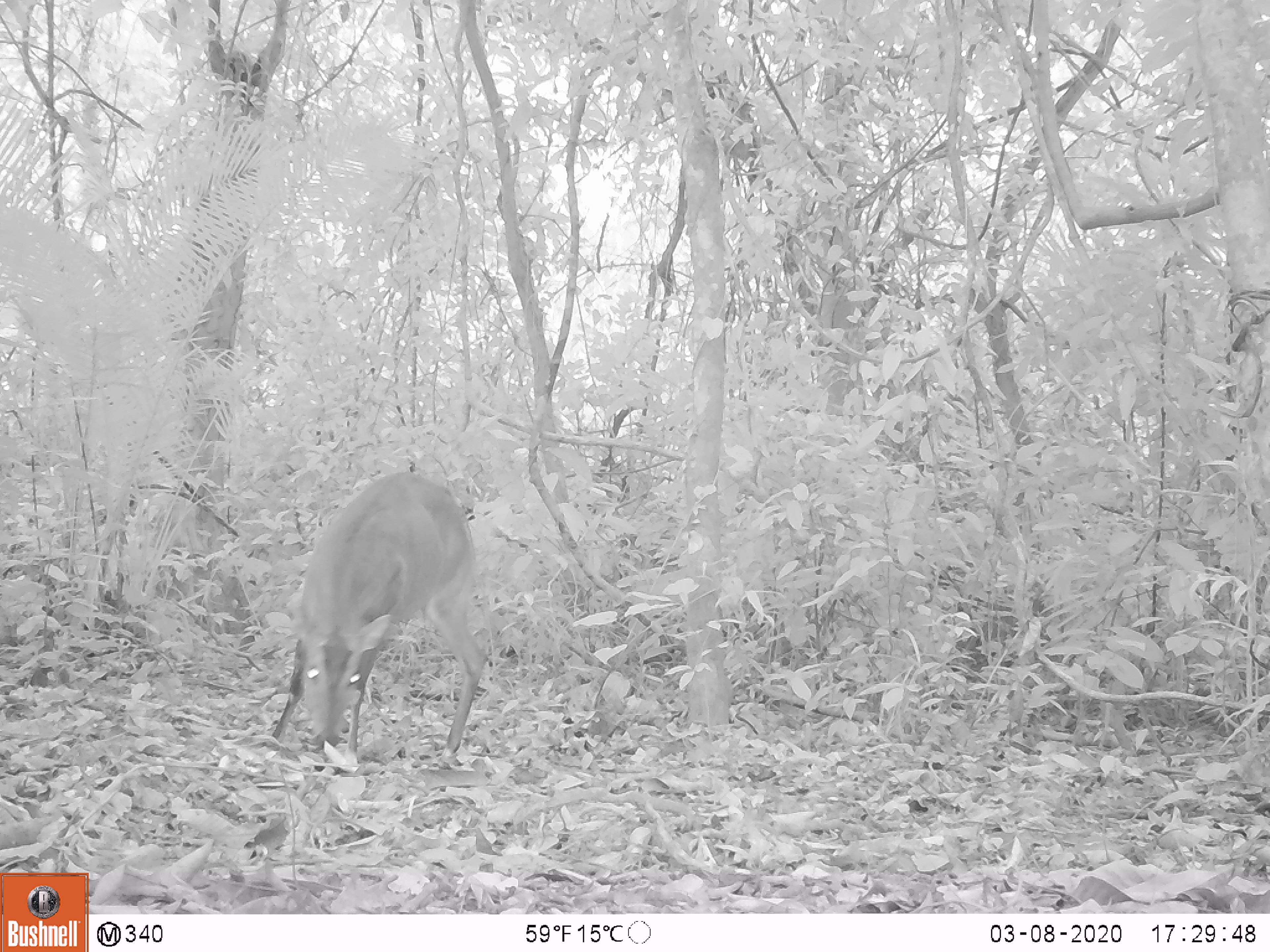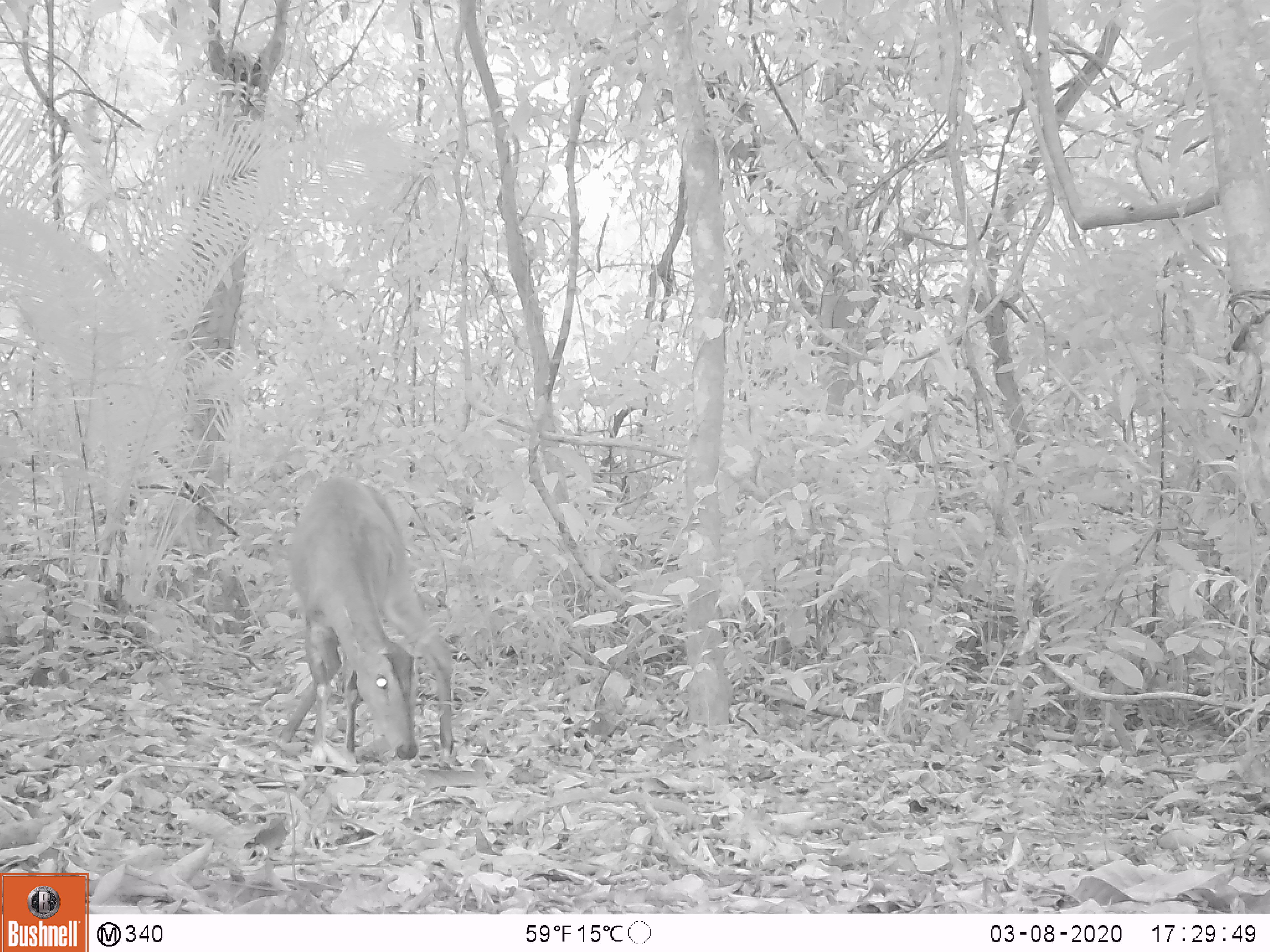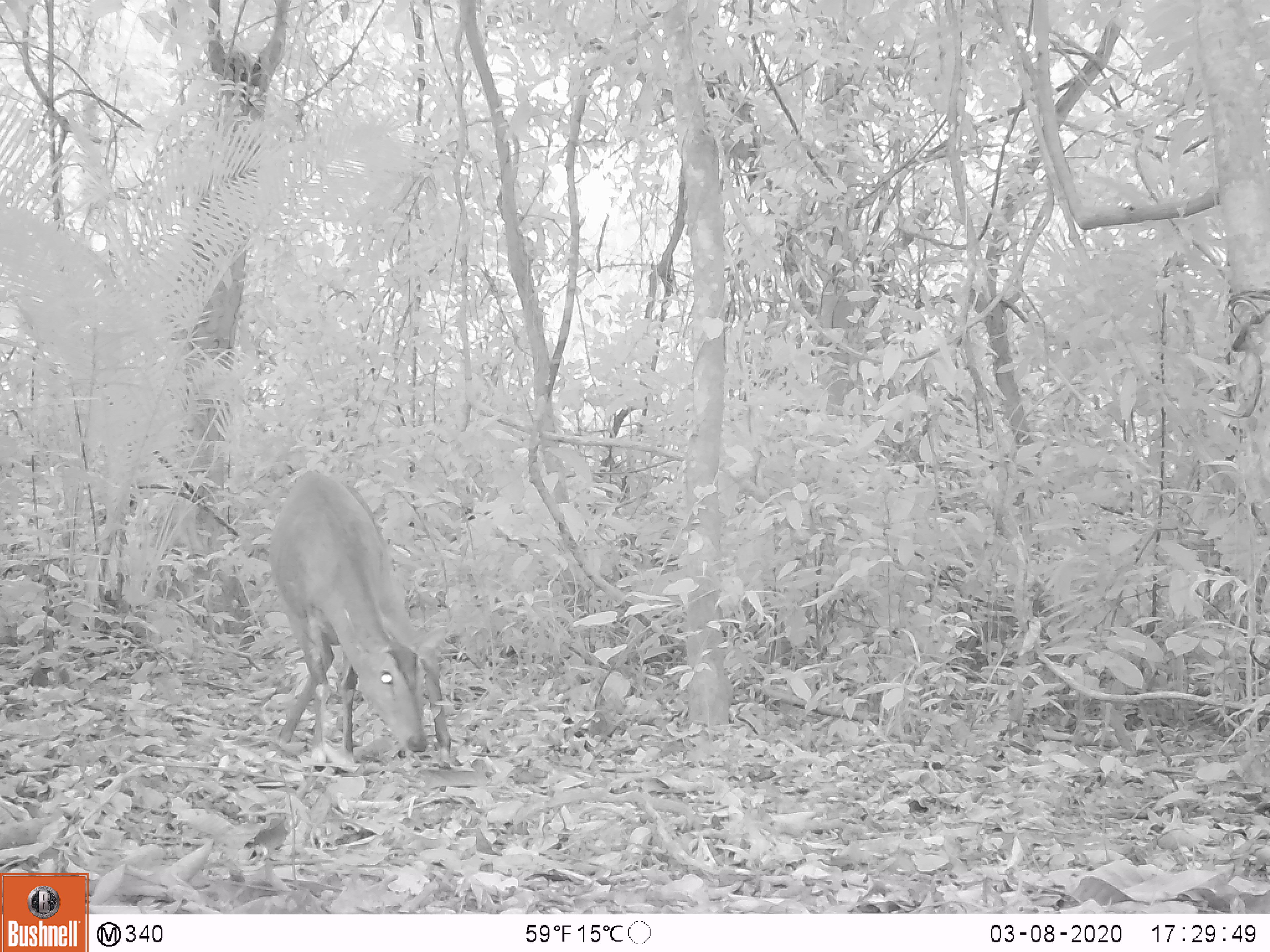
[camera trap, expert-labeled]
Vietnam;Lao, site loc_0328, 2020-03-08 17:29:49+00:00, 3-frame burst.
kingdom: Animalia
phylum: Chordata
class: Mammalia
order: Artiodactyla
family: Cervidae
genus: Muntiacus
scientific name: Muntiacus vuquangensis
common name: large-antlered muntjac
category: large antlered muntjac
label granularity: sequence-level